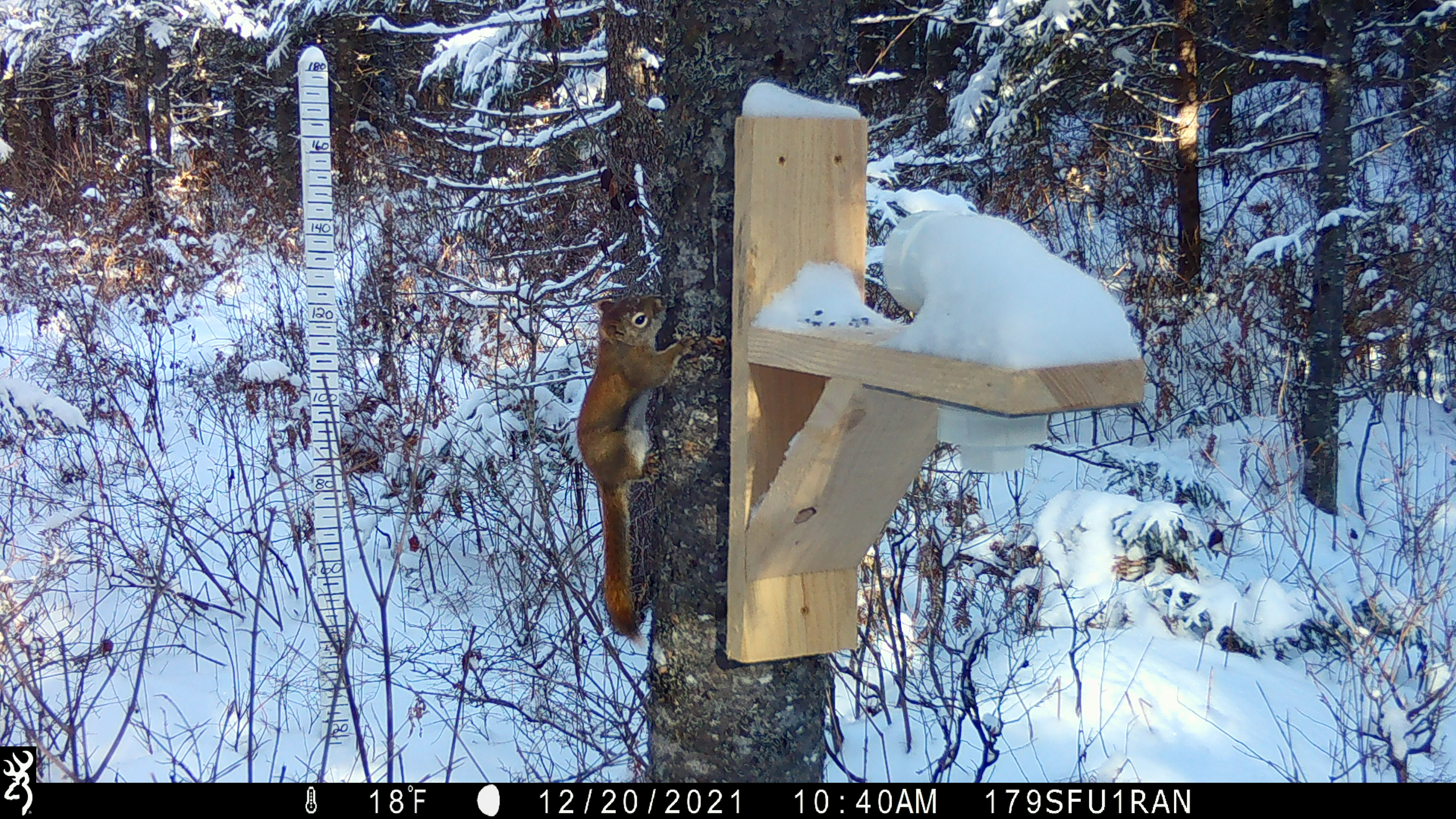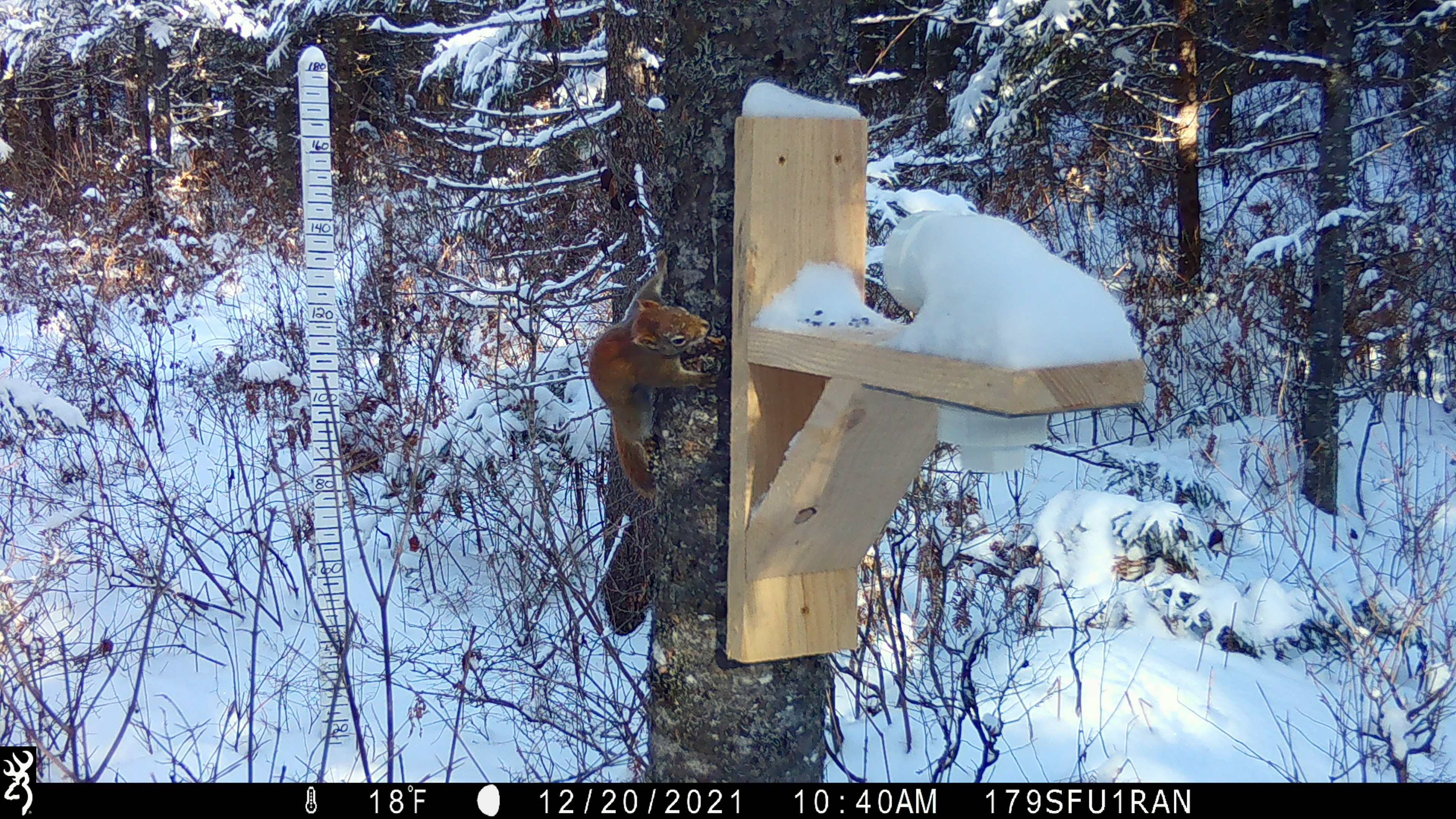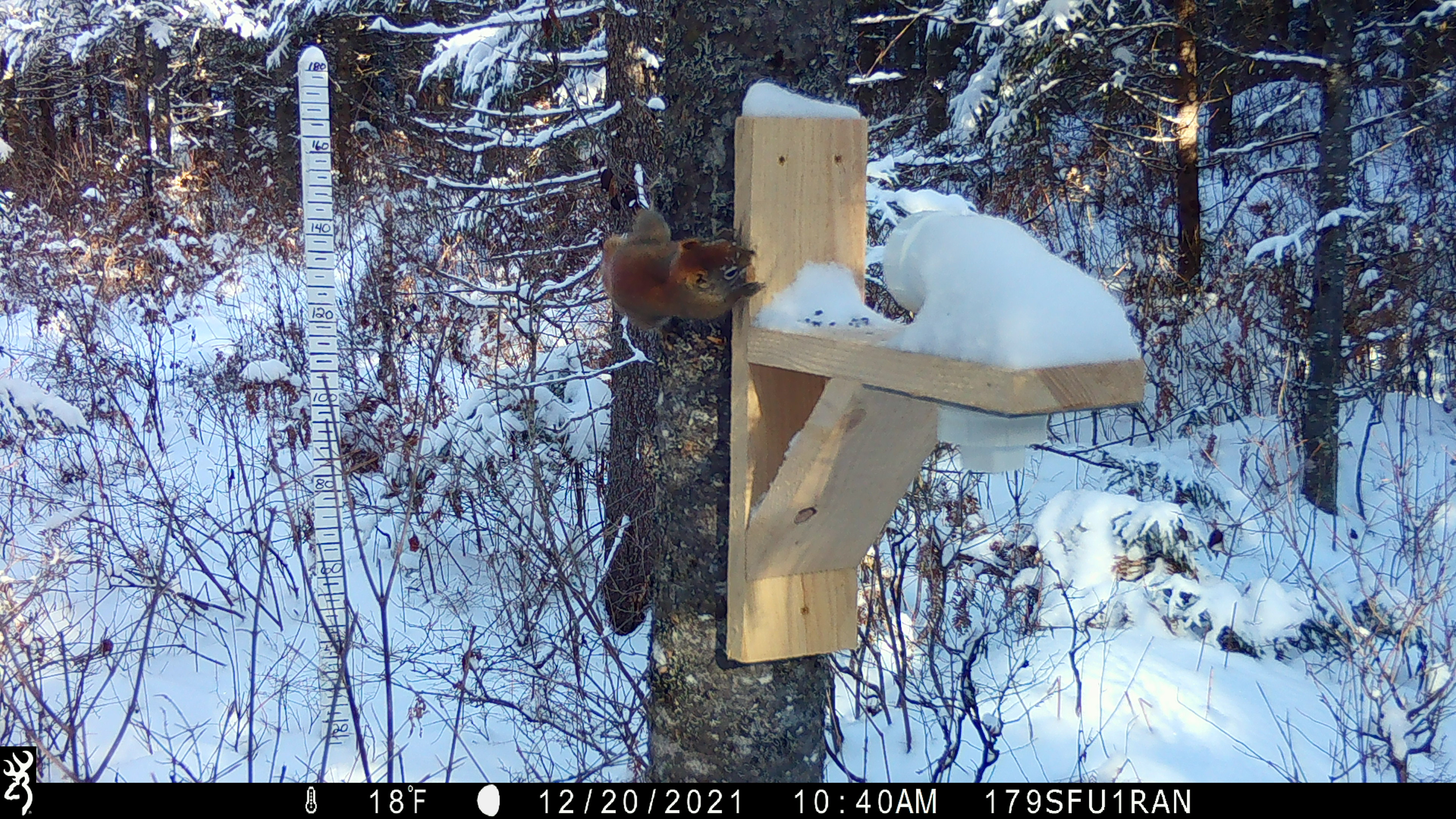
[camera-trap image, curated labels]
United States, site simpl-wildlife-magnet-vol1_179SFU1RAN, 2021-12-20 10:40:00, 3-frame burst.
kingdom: Animalia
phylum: Chordata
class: Mammalia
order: Rodentia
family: Sciuridae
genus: Tamiasciurus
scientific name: Tamiasciurus hudsonicus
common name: red squirrel